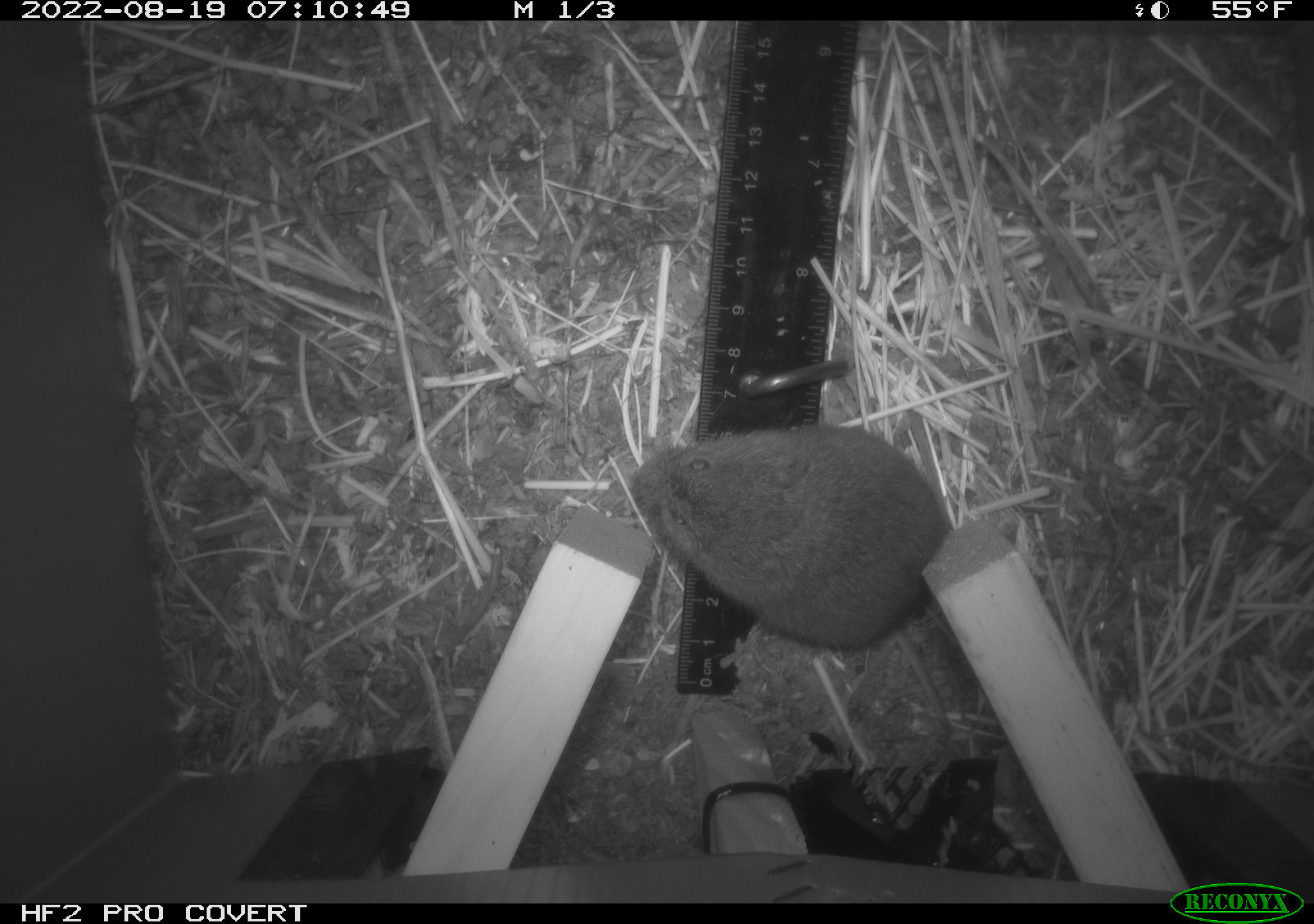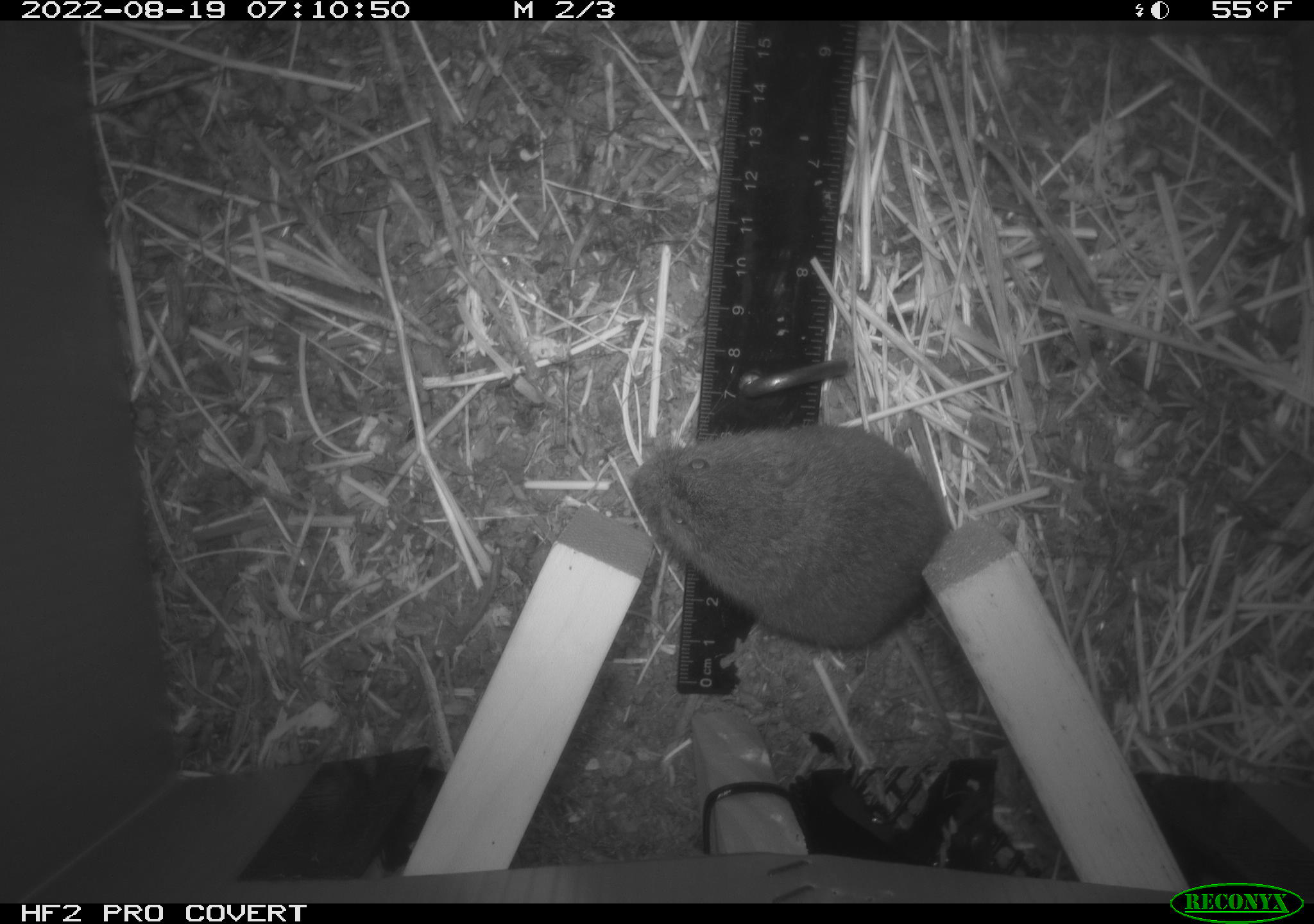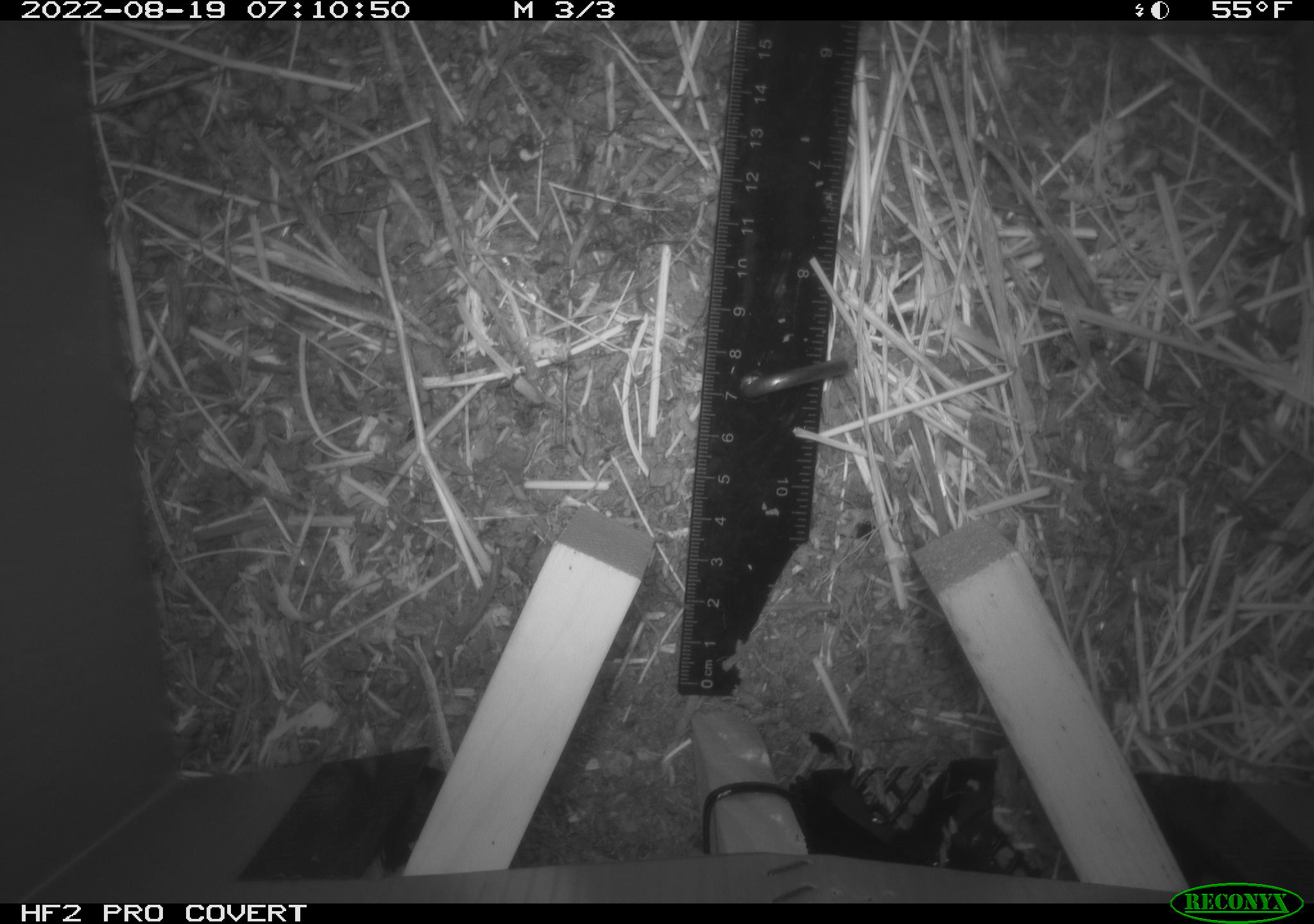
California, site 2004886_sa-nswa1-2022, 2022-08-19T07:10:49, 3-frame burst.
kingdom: Animalia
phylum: Chordata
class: Mammalia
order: Rodentia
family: Cricetidae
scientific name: Cricetidae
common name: hamsters, voles, lemmings, and allies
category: cricetidae family